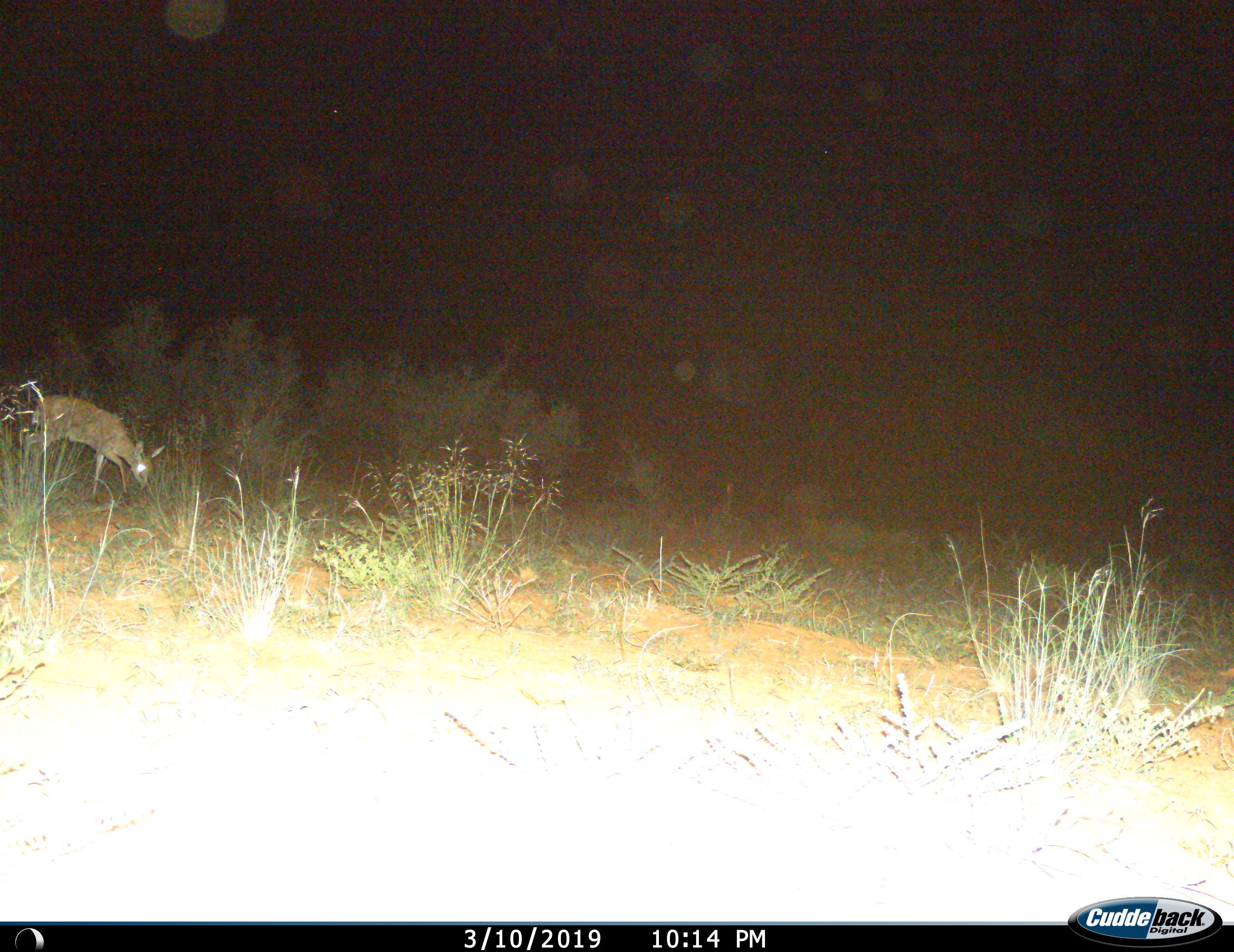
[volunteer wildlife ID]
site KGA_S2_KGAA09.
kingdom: Animalia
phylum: Chordata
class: Mammalia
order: Artiodactyla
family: Bovidae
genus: Sylvicapra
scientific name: Sylvicapra grimmia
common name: common duiker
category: duikercommongrey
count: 1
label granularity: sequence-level